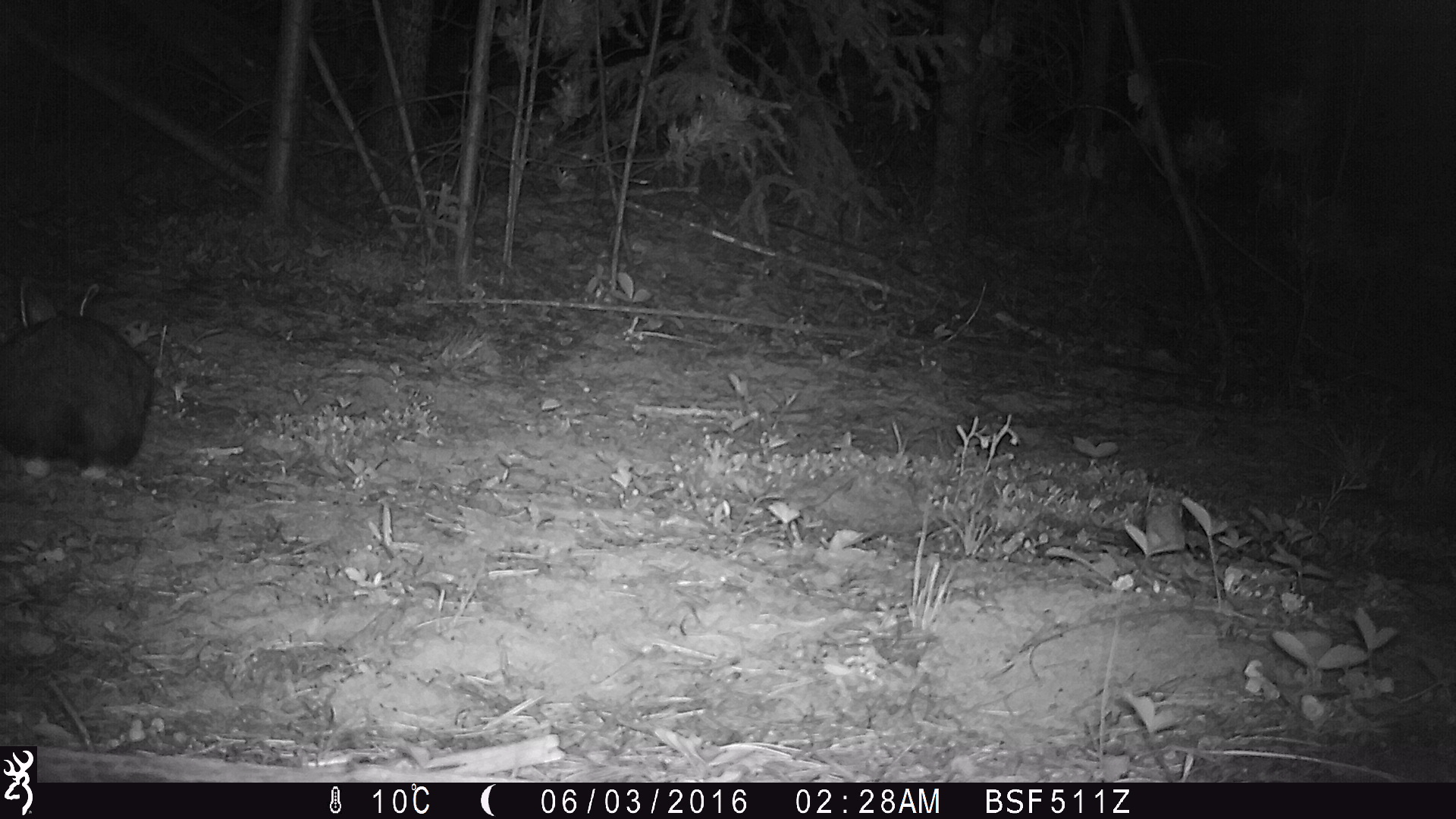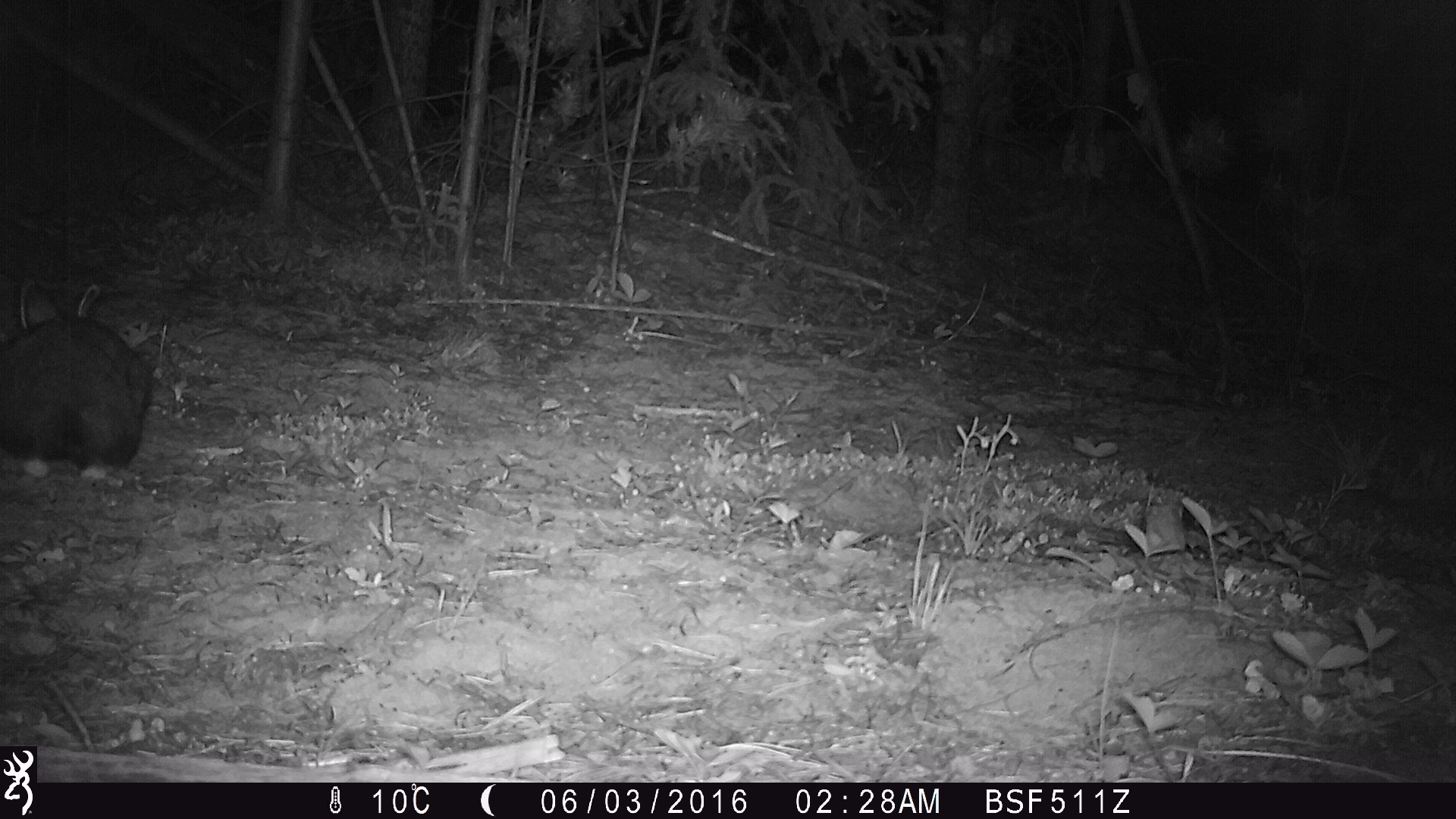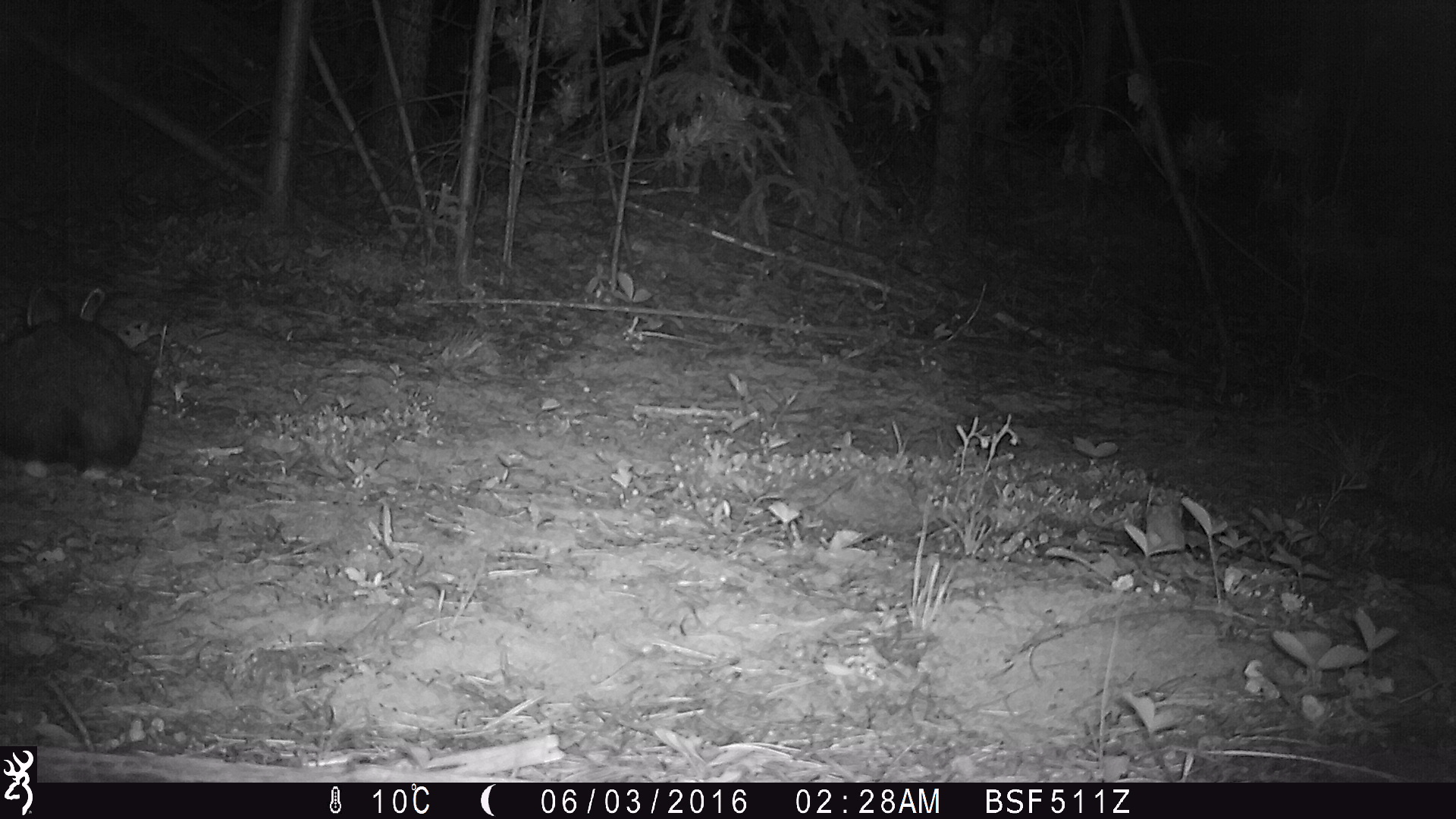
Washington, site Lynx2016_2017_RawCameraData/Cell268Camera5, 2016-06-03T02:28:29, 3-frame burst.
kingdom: Animalia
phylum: Chordata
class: Mammalia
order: Lagomorpha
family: Leporidae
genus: Lepus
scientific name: Lepus americanus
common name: snowshoe hare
Lepus americanus (snowshoe hare). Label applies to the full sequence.